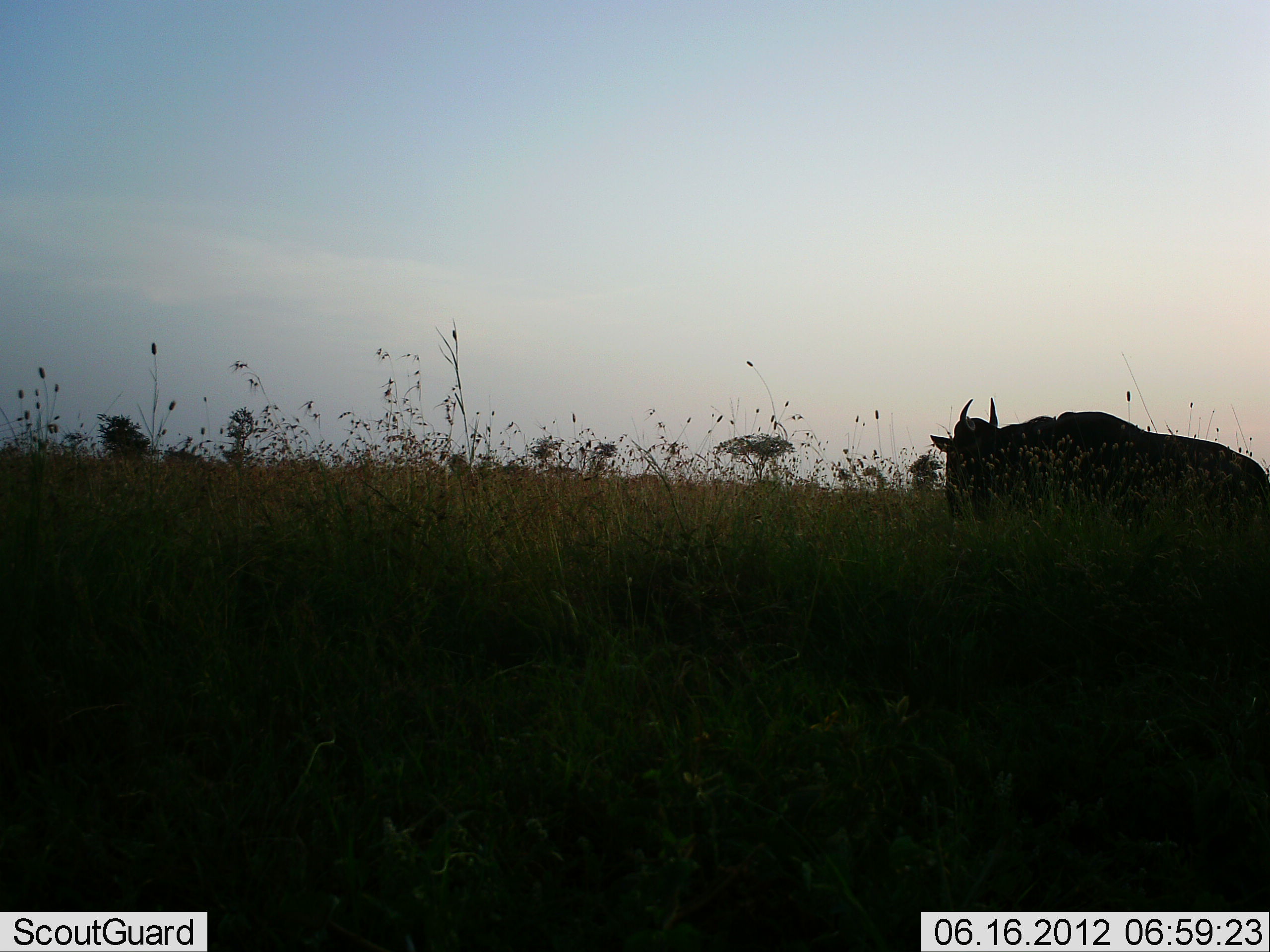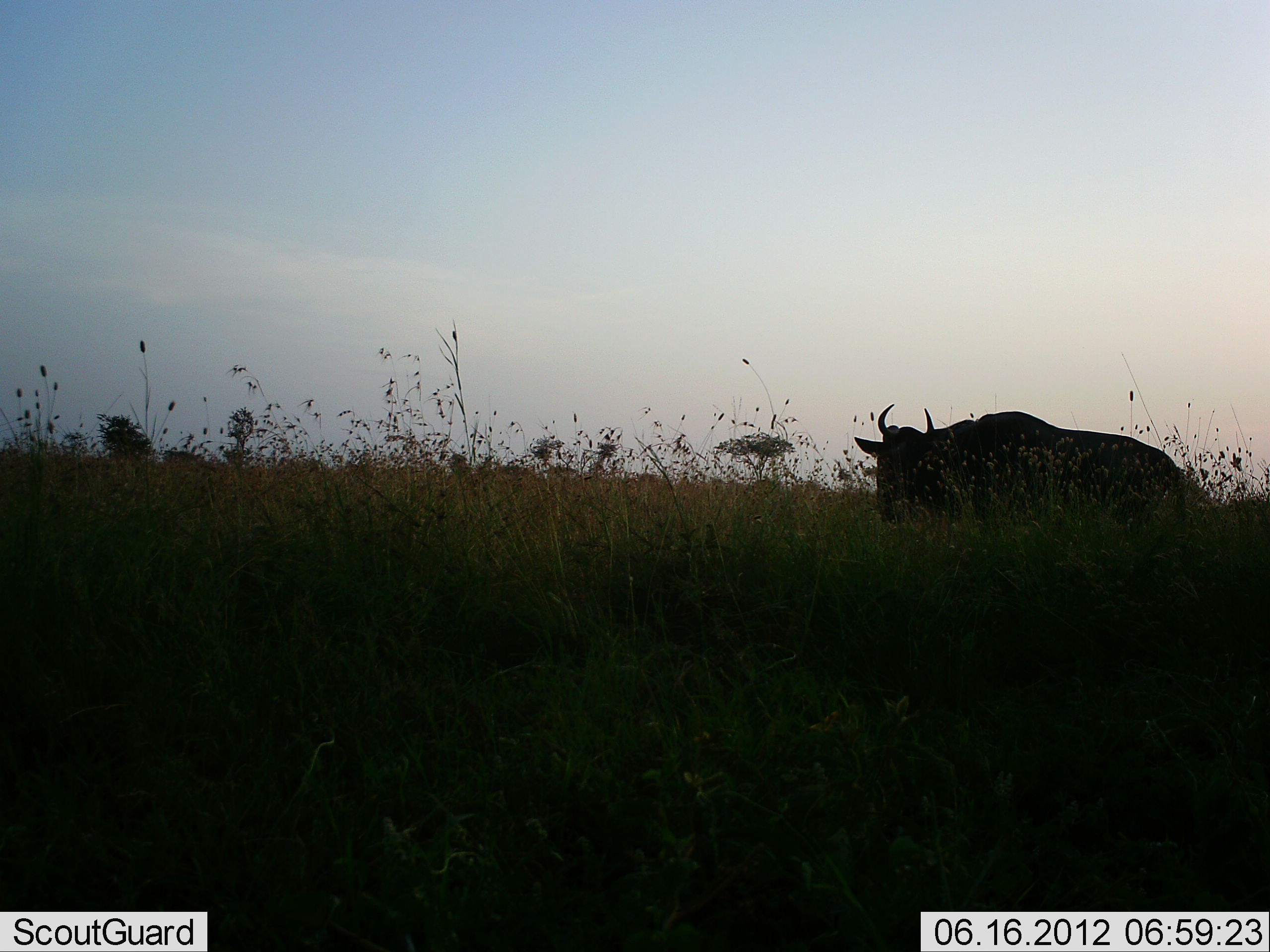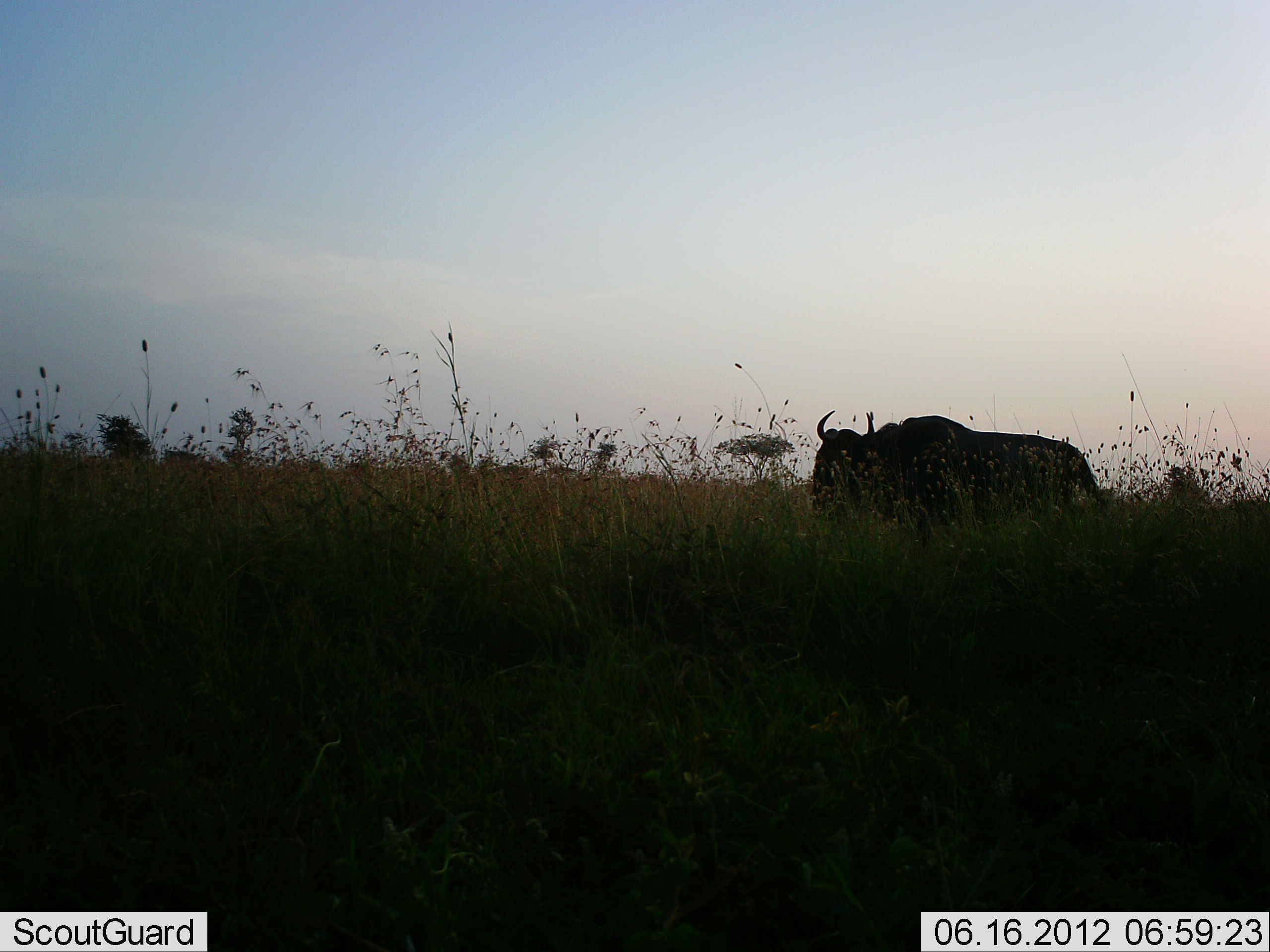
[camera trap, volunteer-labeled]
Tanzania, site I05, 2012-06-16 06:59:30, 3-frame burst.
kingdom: Animalia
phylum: Chordata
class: Mammalia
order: Artiodactyla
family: Bovidae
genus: Connochaetes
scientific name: Connochaetes taurinus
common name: blue wildebeest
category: wildebeest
Wildebeest (blue wildebeest) (Connochaetes taurinus), count 1. Behavior (volunteer vote fractions): standing 10%, resting 0%, moving 90%, interacting 0%. Young present (vote fraction): 0%. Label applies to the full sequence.